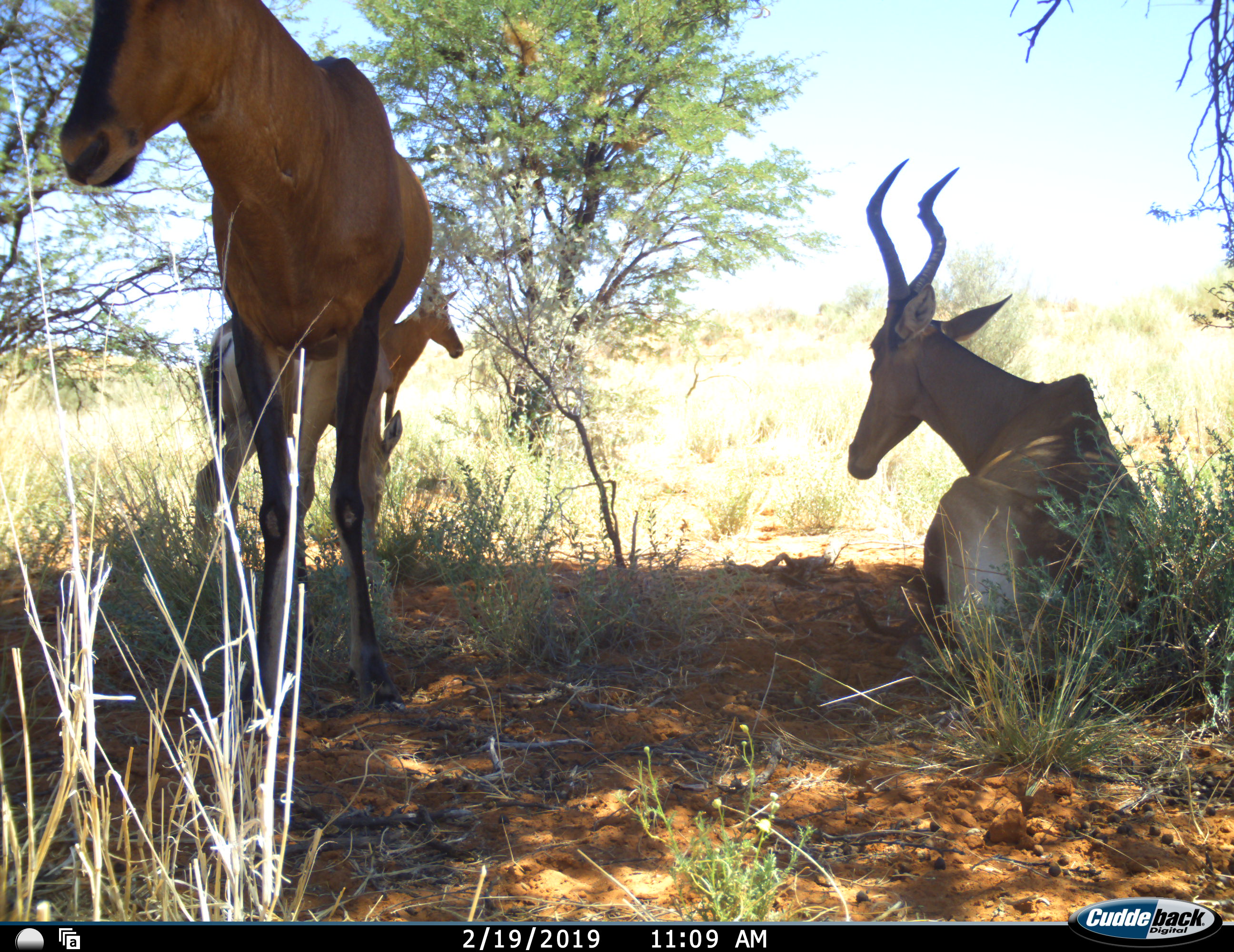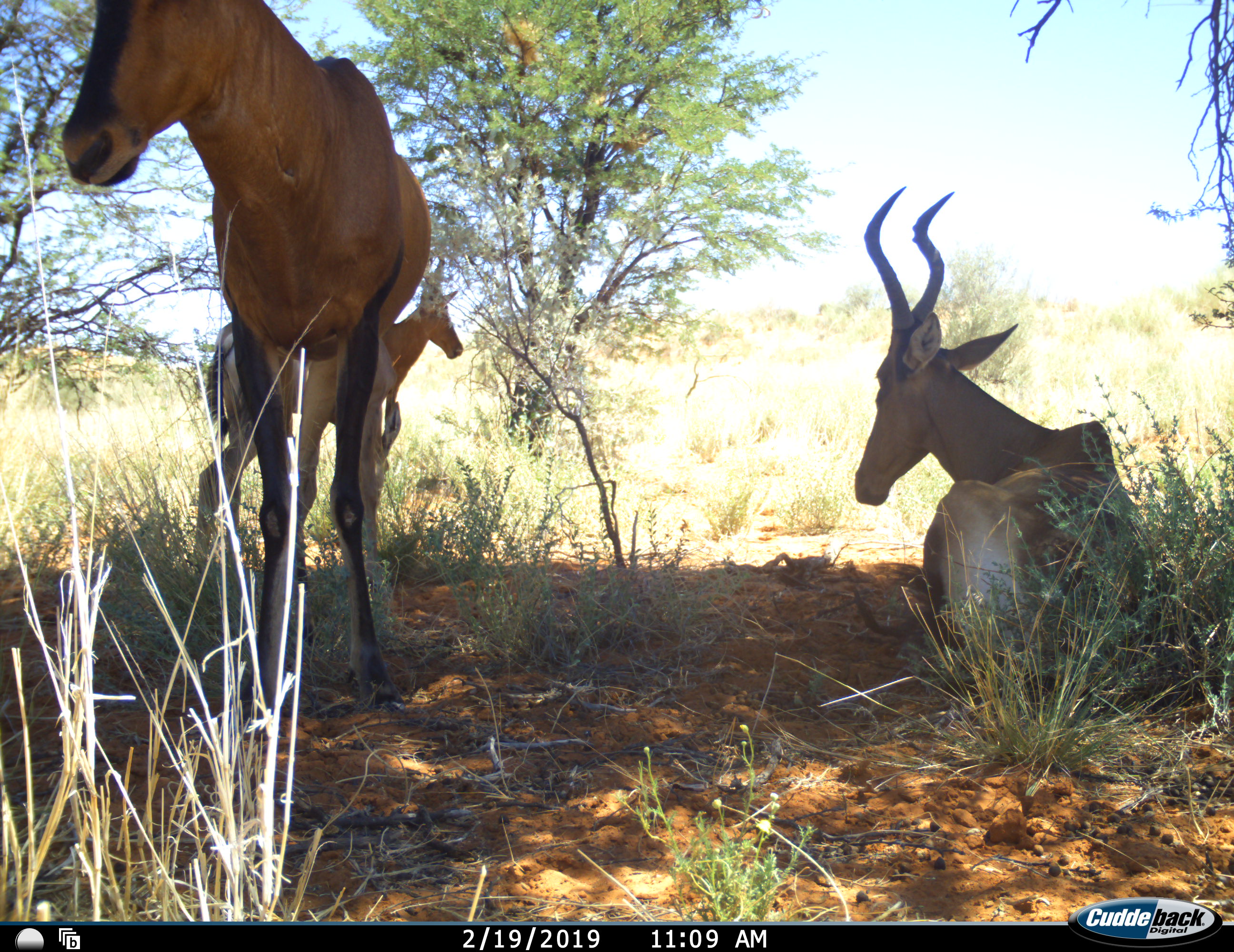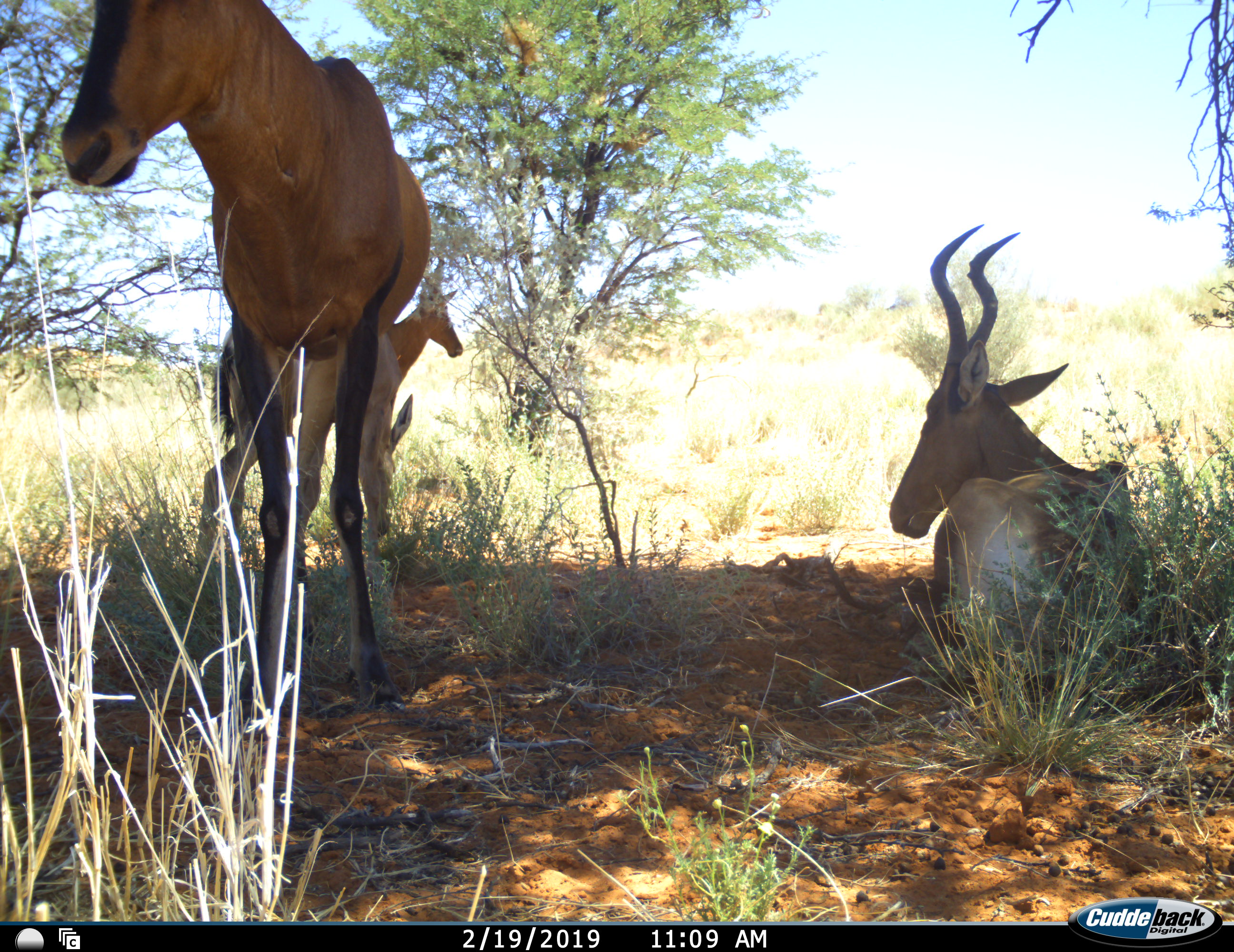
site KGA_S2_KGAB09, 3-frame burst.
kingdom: Animalia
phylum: Chordata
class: Mammalia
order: Artiodactyla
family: Bovidae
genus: Alcelaphus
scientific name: Alcelaphus buselaphus caama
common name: red hartebeest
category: hartebeestred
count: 4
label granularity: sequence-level